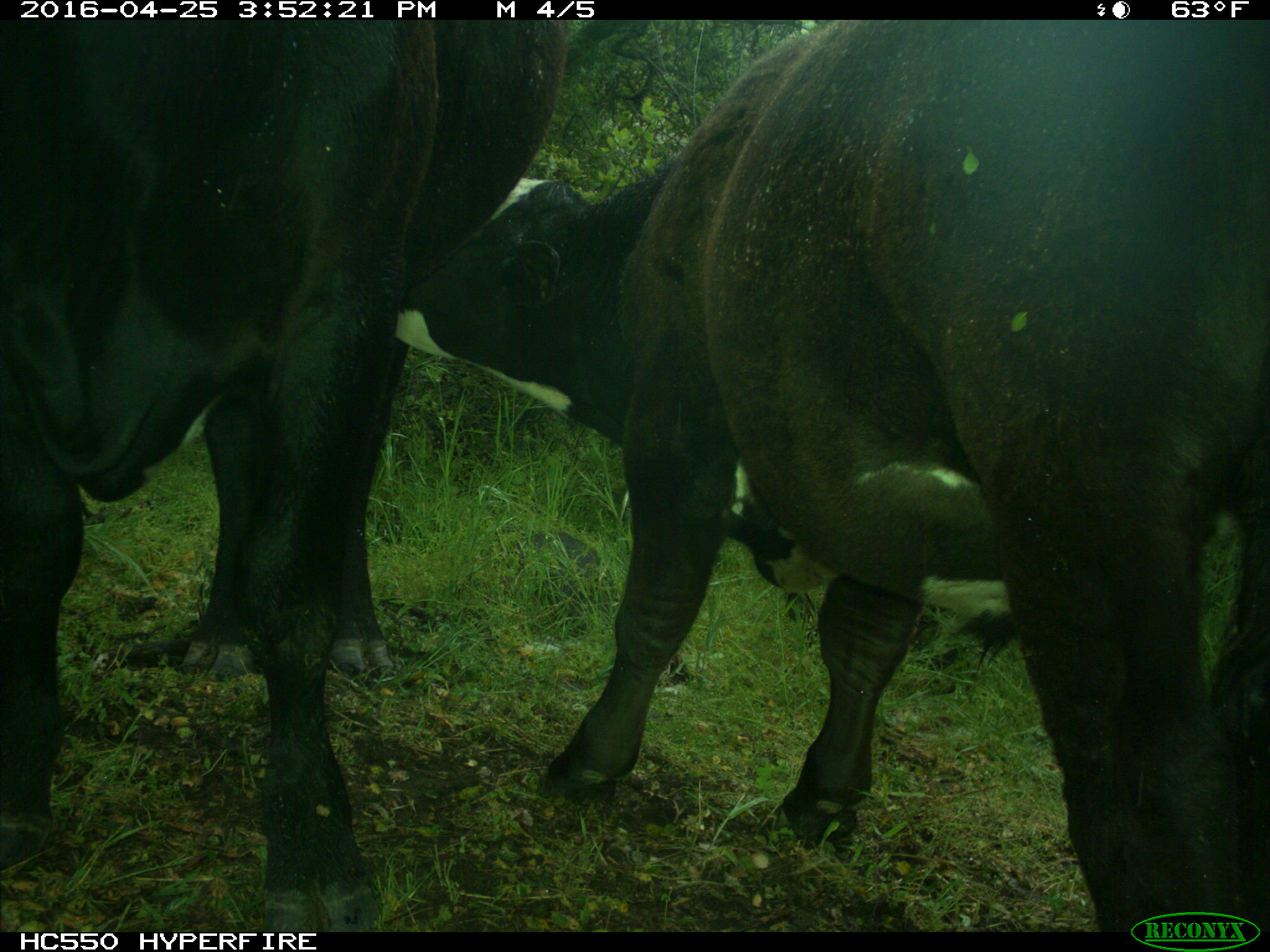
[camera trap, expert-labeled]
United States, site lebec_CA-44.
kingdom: Animalia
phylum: Chordata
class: Mammalia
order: Artiodactyla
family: Bovidae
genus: Bos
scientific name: Bos taurus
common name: domestic cow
Bos taurus (domestic cow).